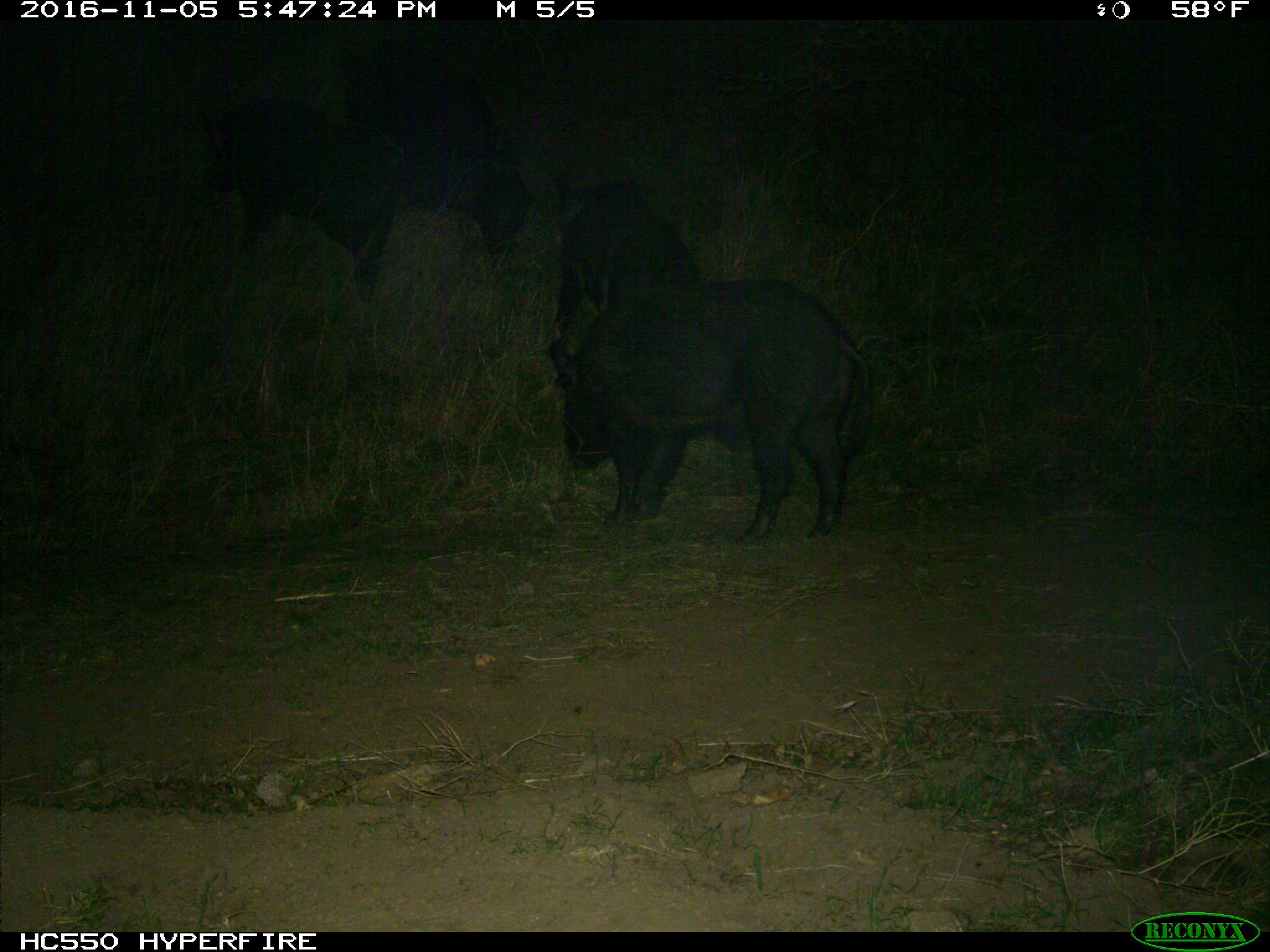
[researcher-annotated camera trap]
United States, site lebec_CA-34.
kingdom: Animalia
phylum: Chordata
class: Mammalia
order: Artiodactyla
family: Suidae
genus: Sus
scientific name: Sus scrofa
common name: wild boar